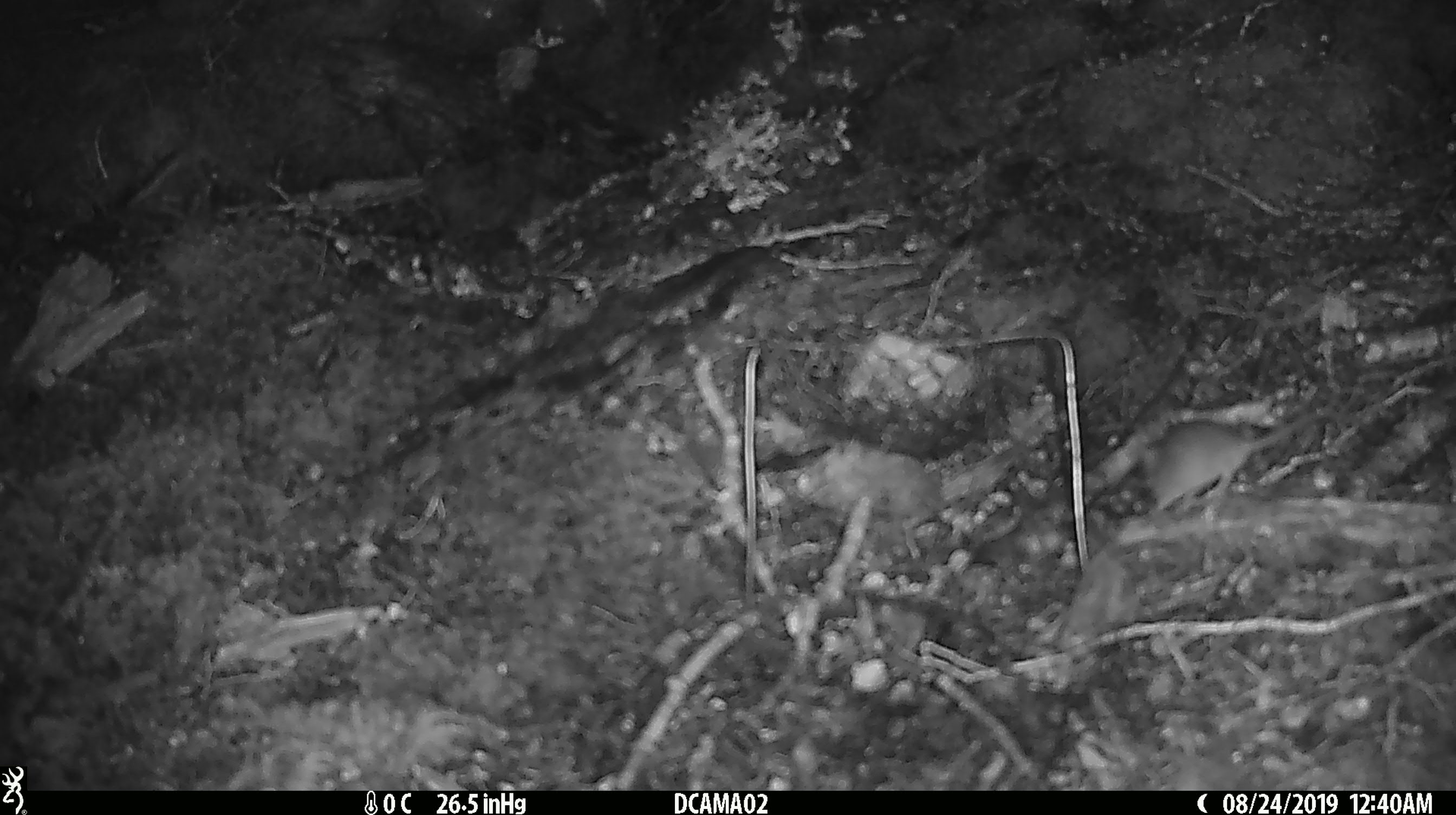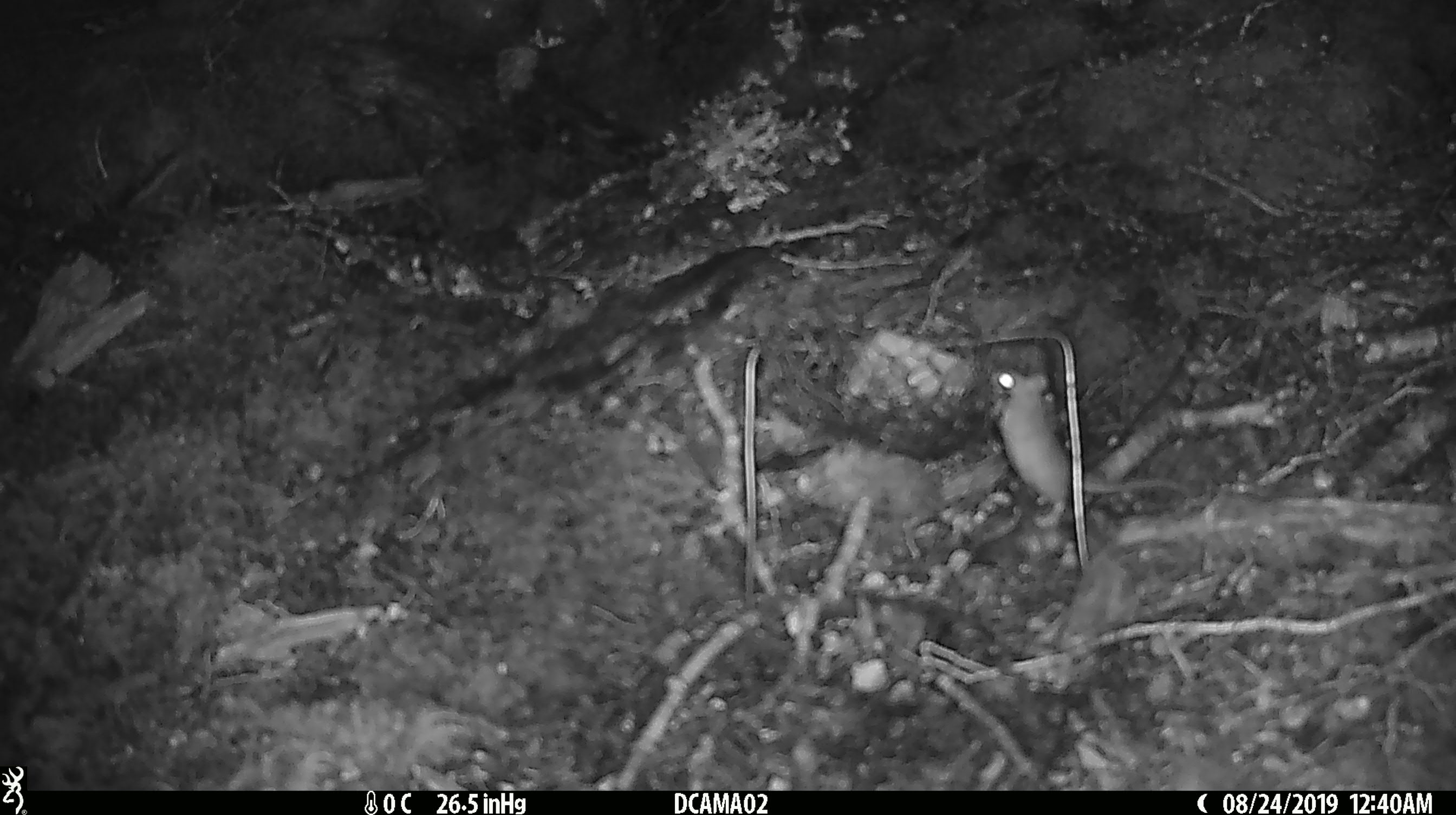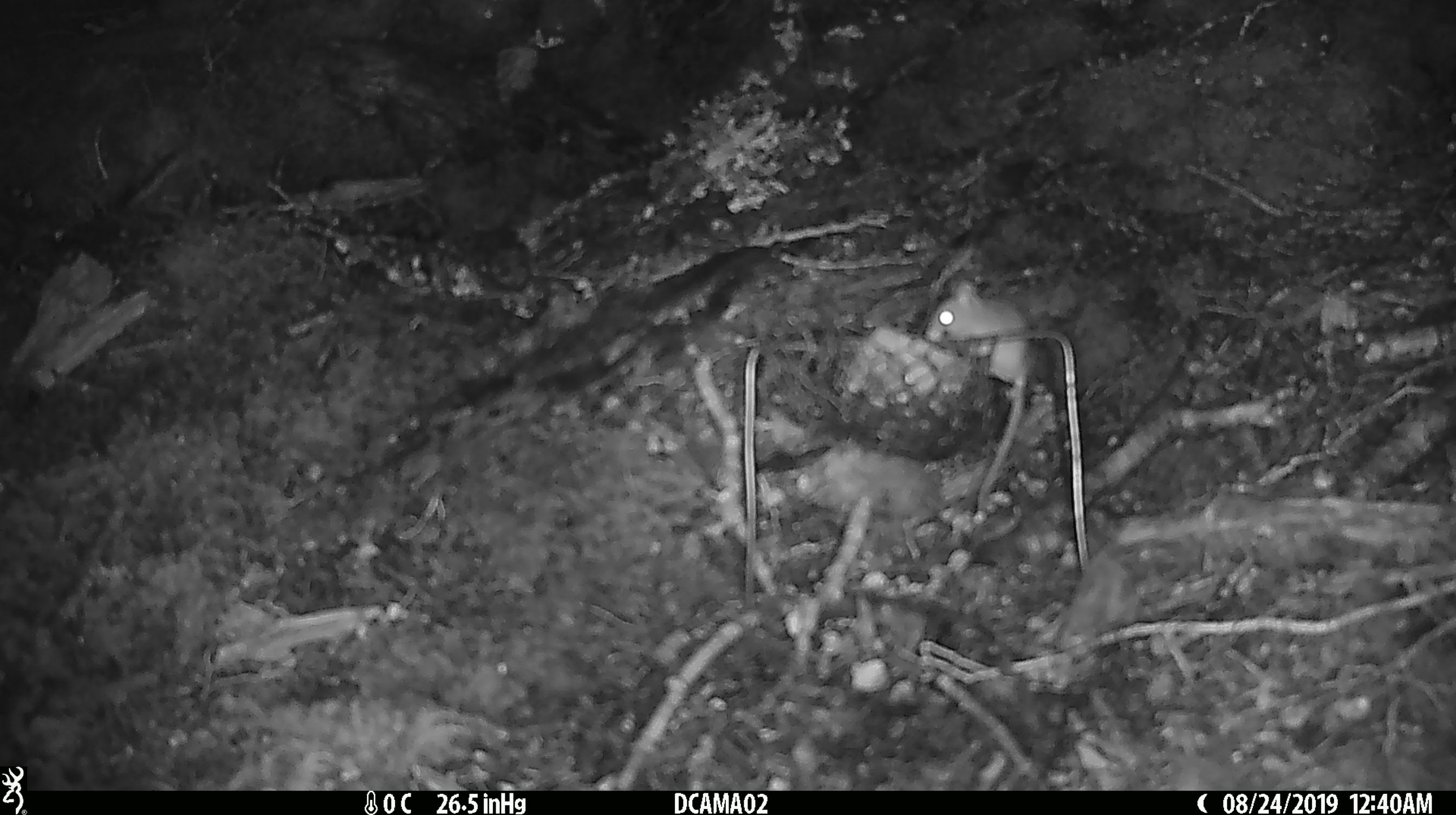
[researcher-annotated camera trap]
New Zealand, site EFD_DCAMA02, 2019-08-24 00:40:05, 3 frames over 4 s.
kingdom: Animalia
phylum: Chordata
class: Mammalia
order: Rodentia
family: Muridae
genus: Mus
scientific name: Mus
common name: mouse